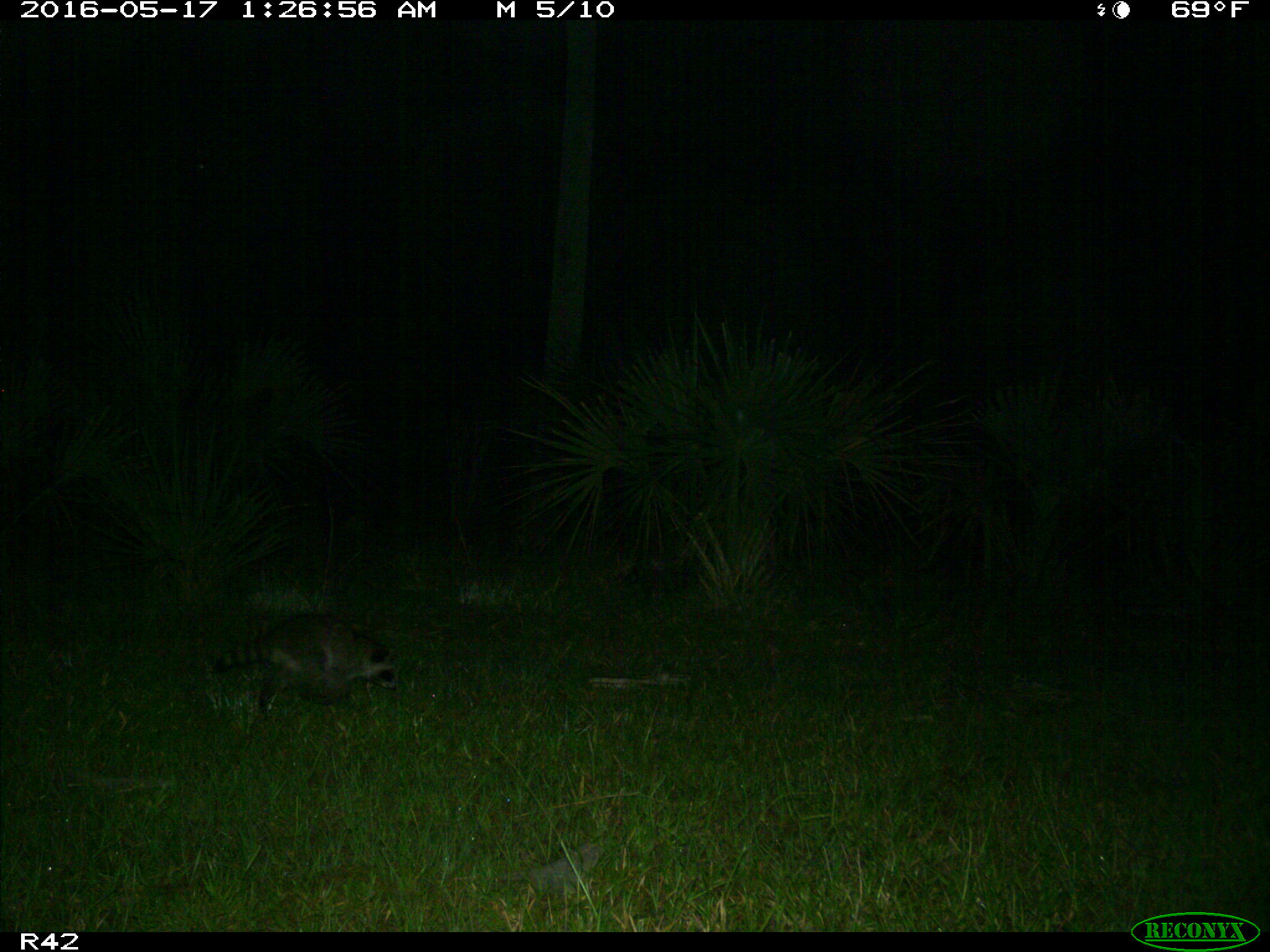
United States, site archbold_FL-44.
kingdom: Animalia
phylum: Chordata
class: Mammalia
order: Carnivora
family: Procyonidae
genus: Procyon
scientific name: Procyon lotor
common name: common raccoon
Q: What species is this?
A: Procyon lotor (common raccoon).